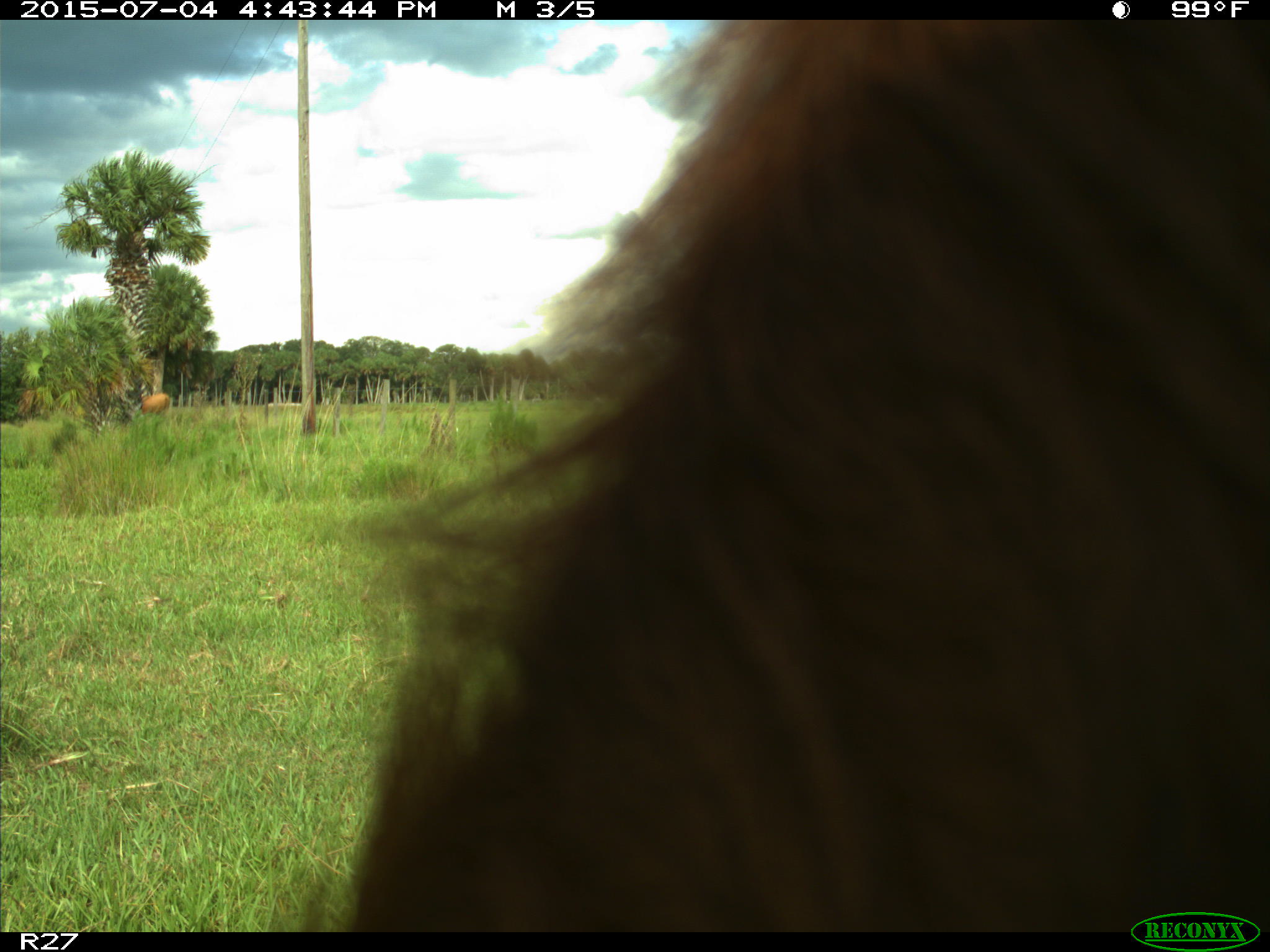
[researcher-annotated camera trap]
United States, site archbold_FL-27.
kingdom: Animalia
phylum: Chordata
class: Mammalia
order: Artiodactyla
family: Bovidae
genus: Bos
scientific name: Bos taurus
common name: domestic cow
Bos taurus (domestic cow).